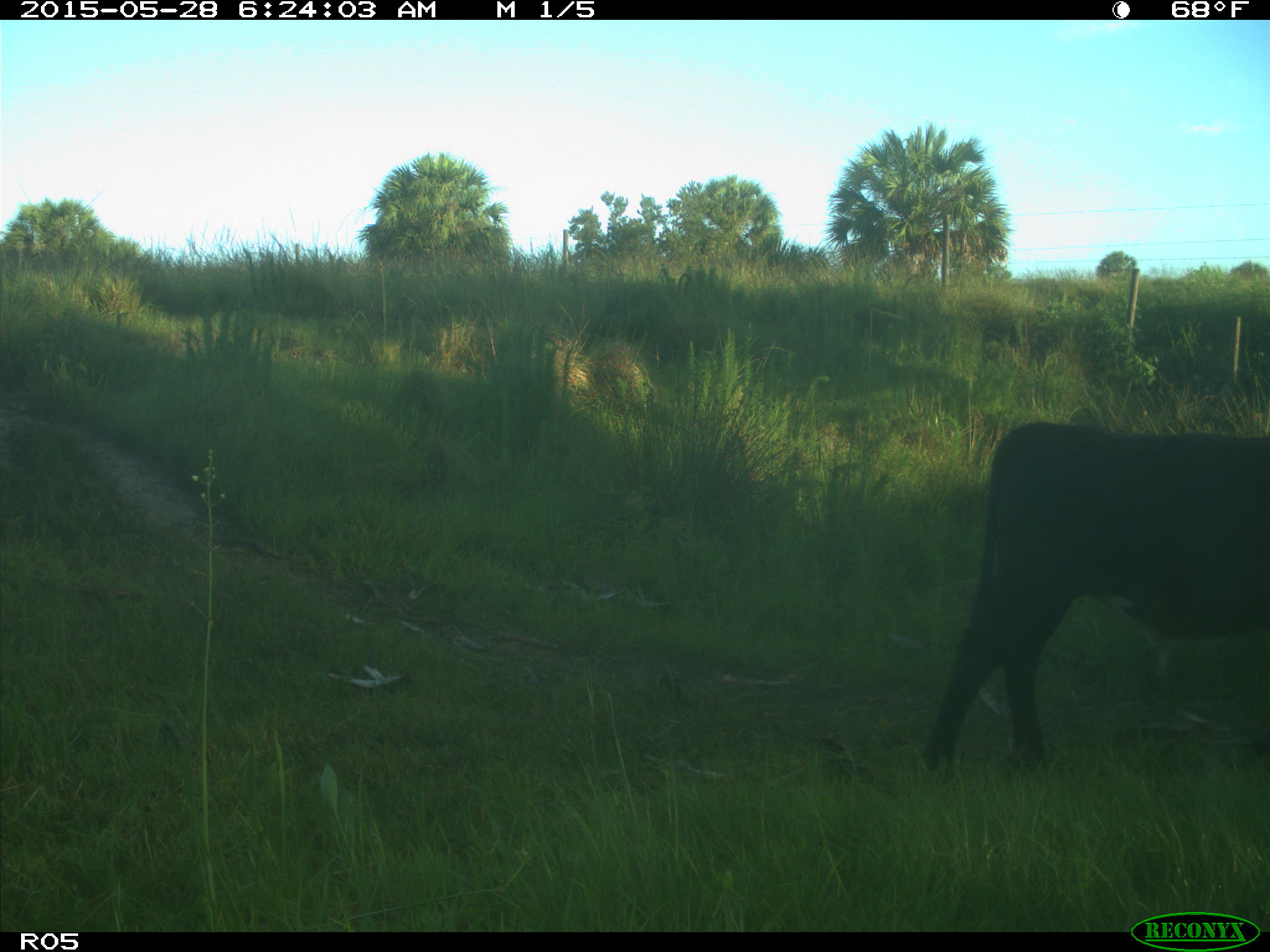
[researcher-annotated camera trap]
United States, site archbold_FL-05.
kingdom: Animalia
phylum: Chordata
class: Mammalia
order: Artiodactyla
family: Bovidae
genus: Bos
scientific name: Bos taurus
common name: domestic cow